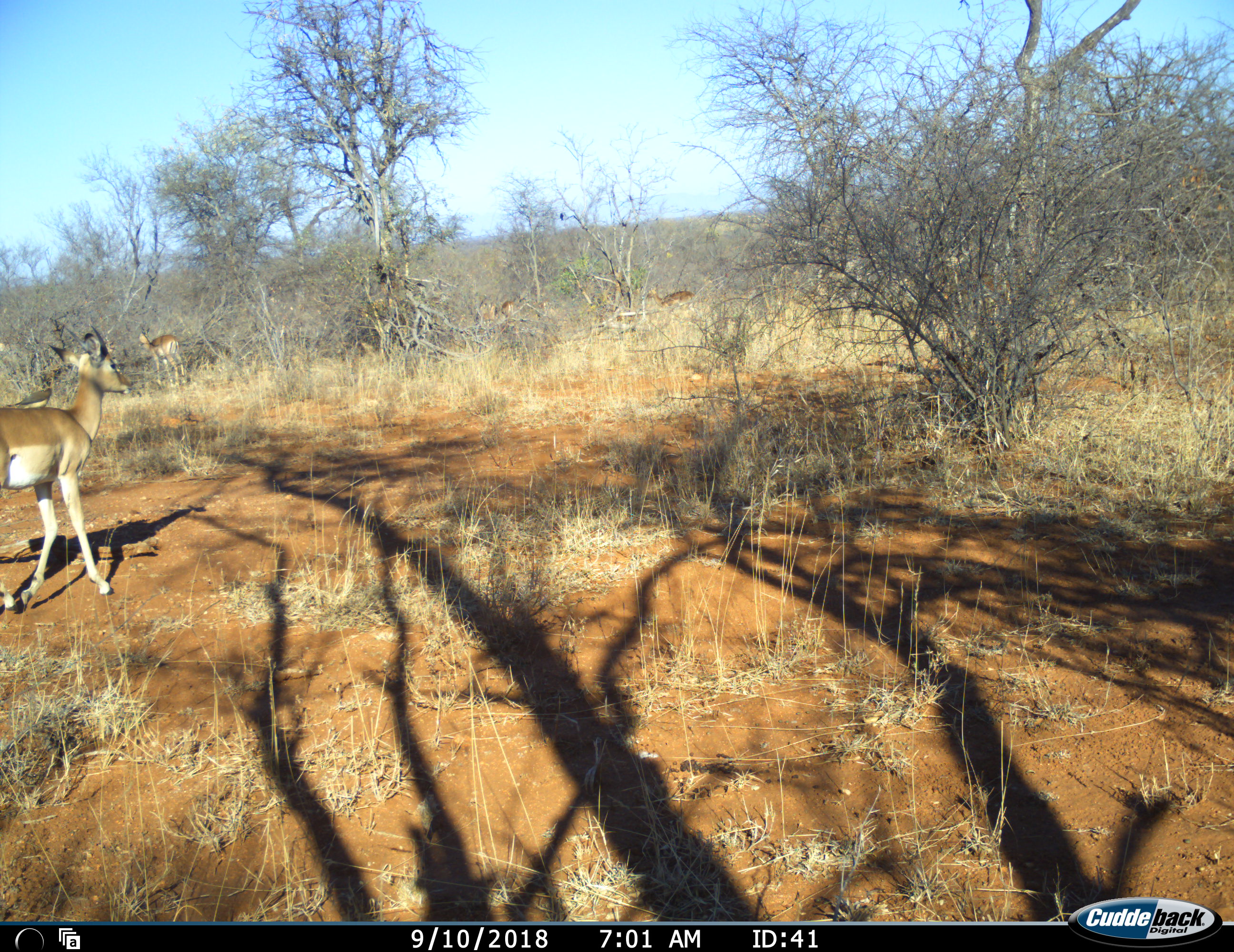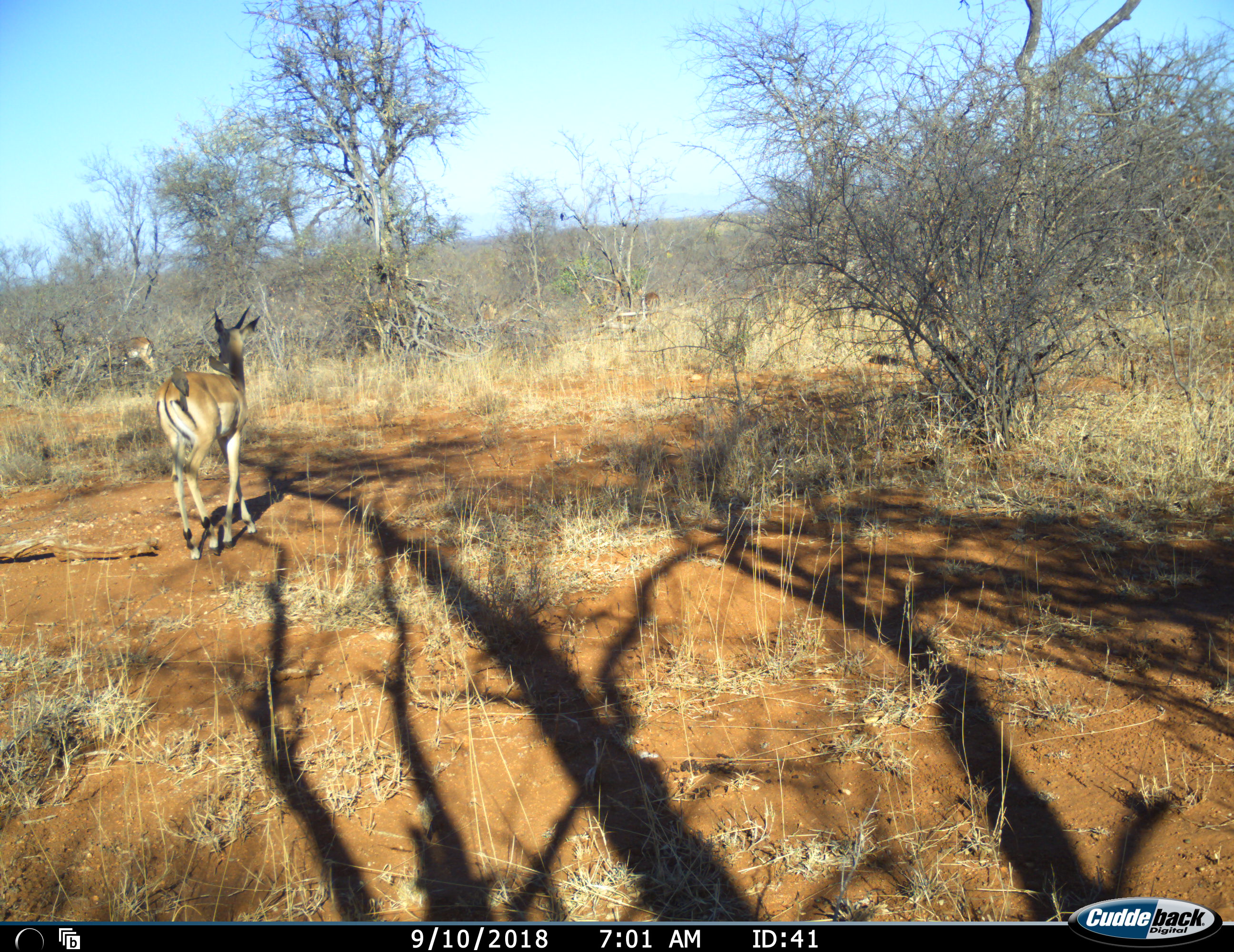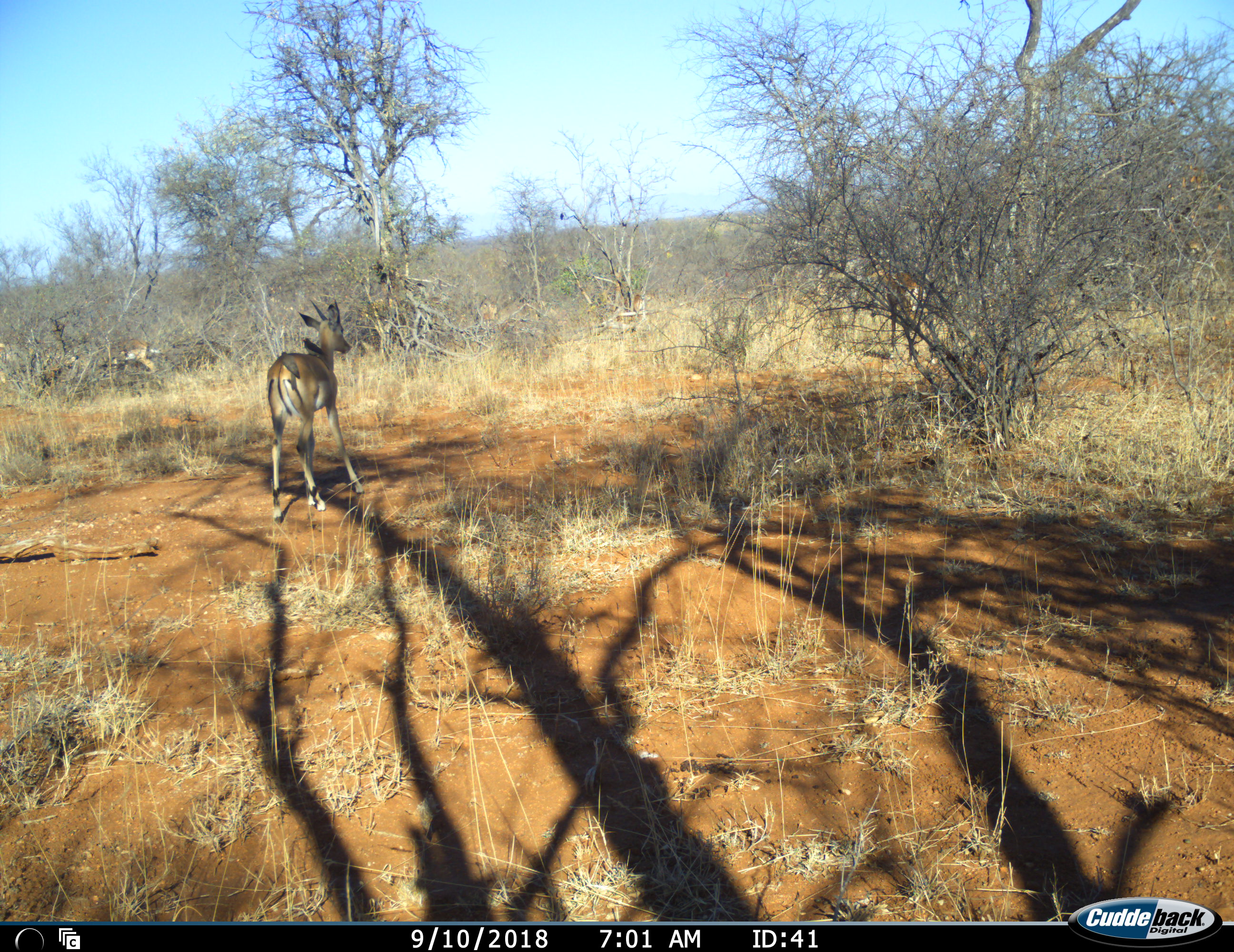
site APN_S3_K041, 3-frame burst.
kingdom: Animalia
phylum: Chordata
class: Mammalia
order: Artiodactyla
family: Bovidae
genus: Aepyceros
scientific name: Aepyceros melampus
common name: impala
Impala (Aepyceros melampus), count 3. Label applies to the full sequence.